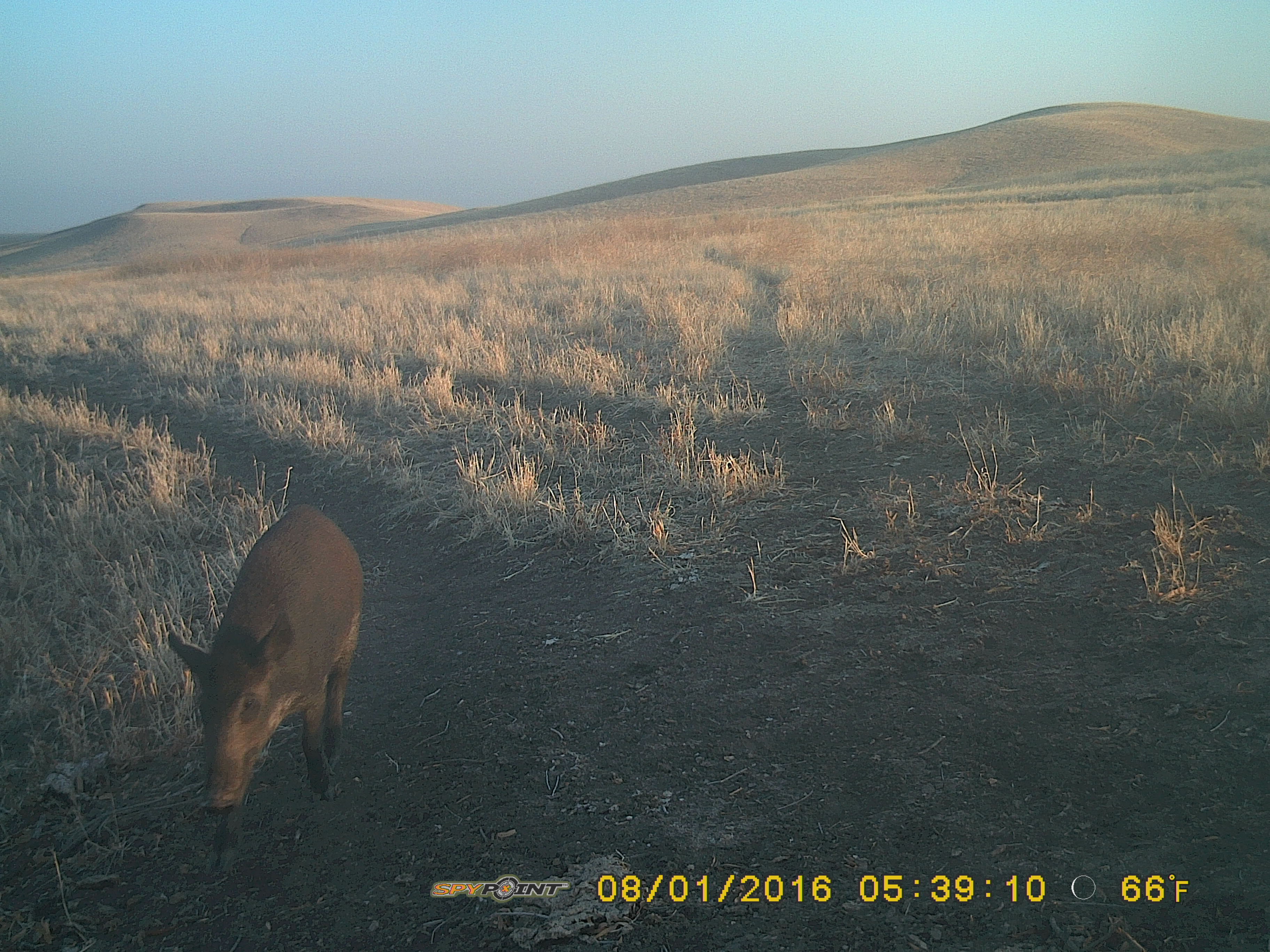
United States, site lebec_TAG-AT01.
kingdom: Animalia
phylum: Chordata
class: Mammalia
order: Artiodactyla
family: Suidae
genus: Sus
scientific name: Sus scrofa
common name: wild boar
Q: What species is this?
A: Sus scrofa (wild boar).